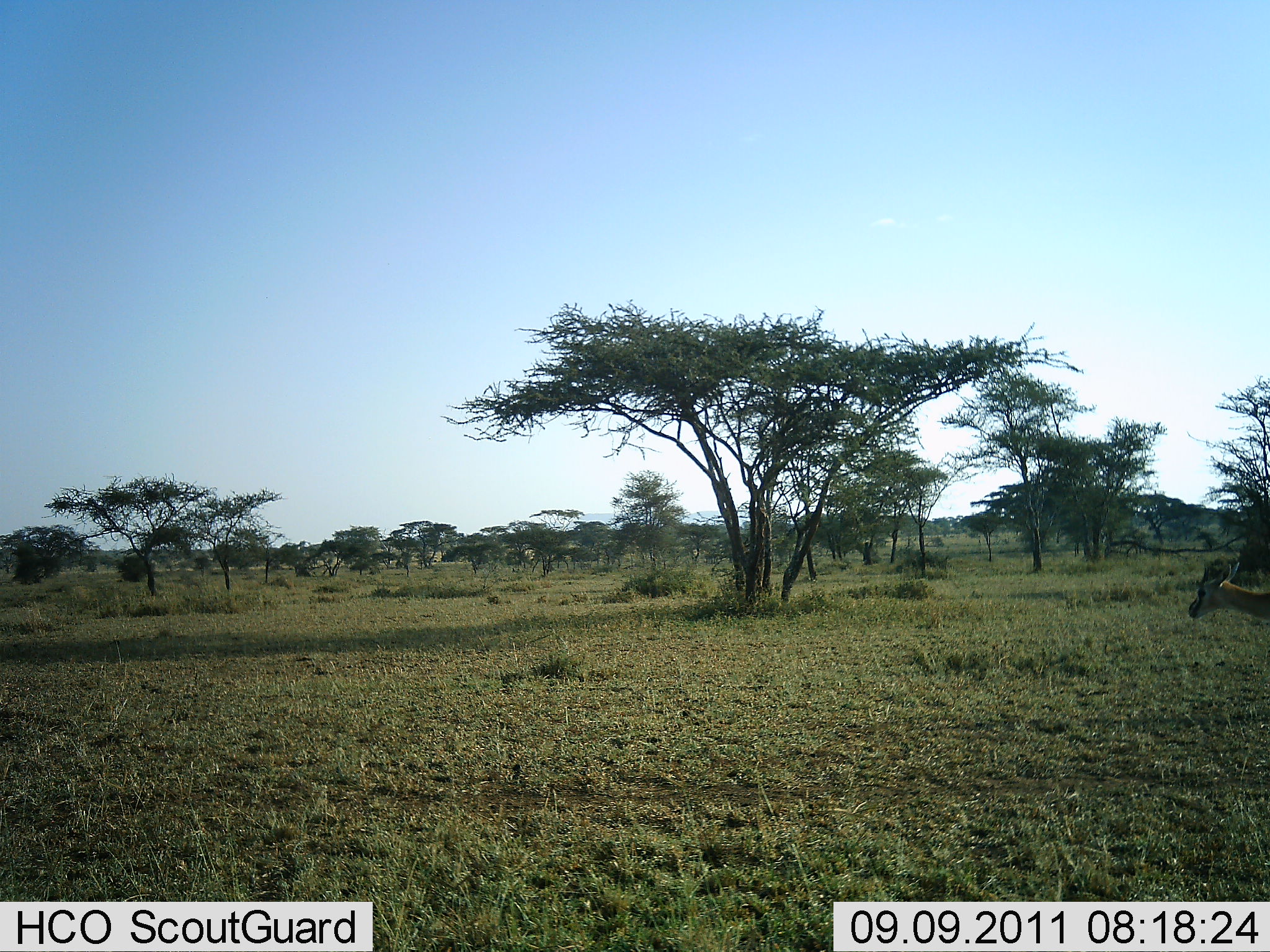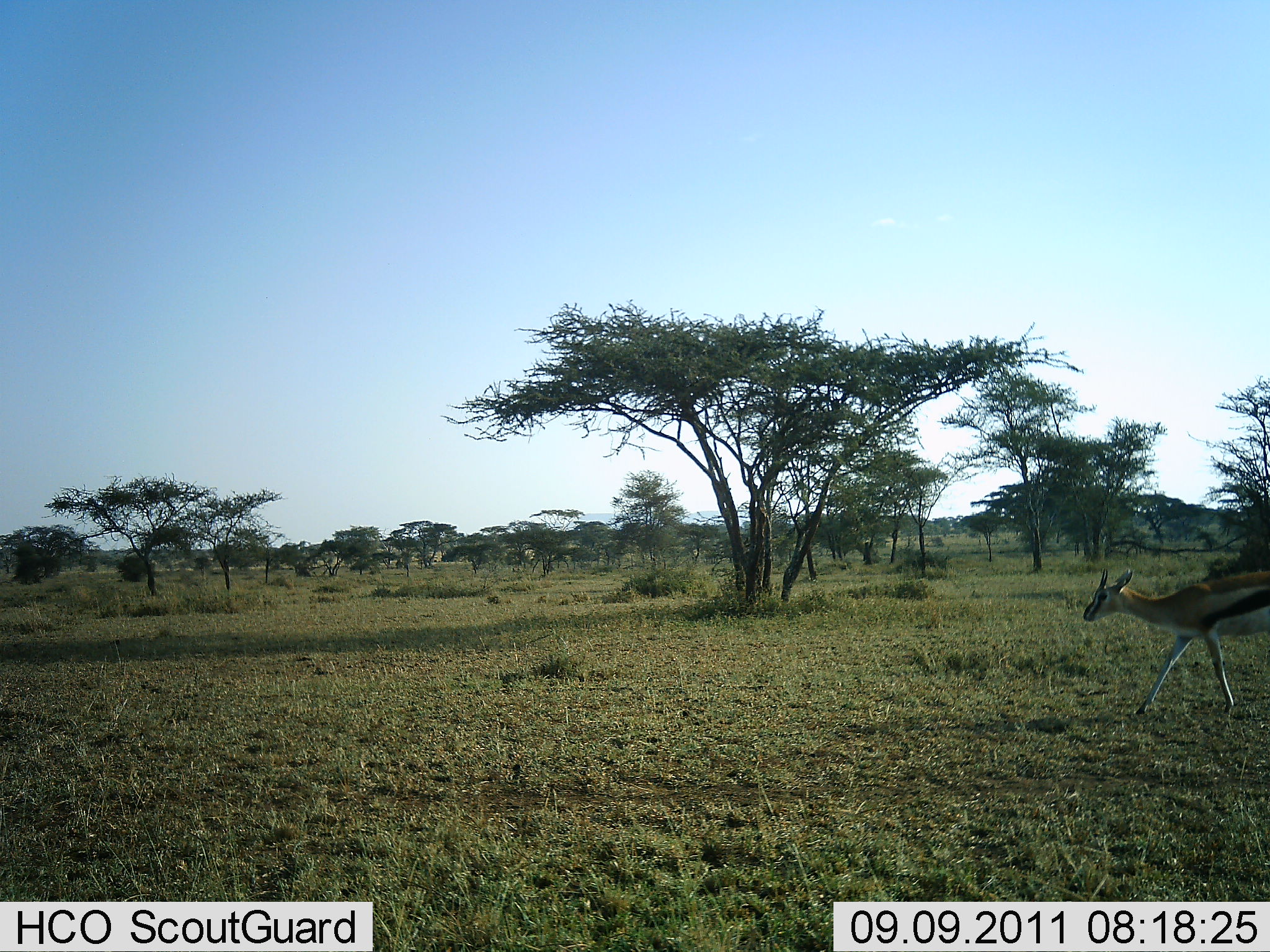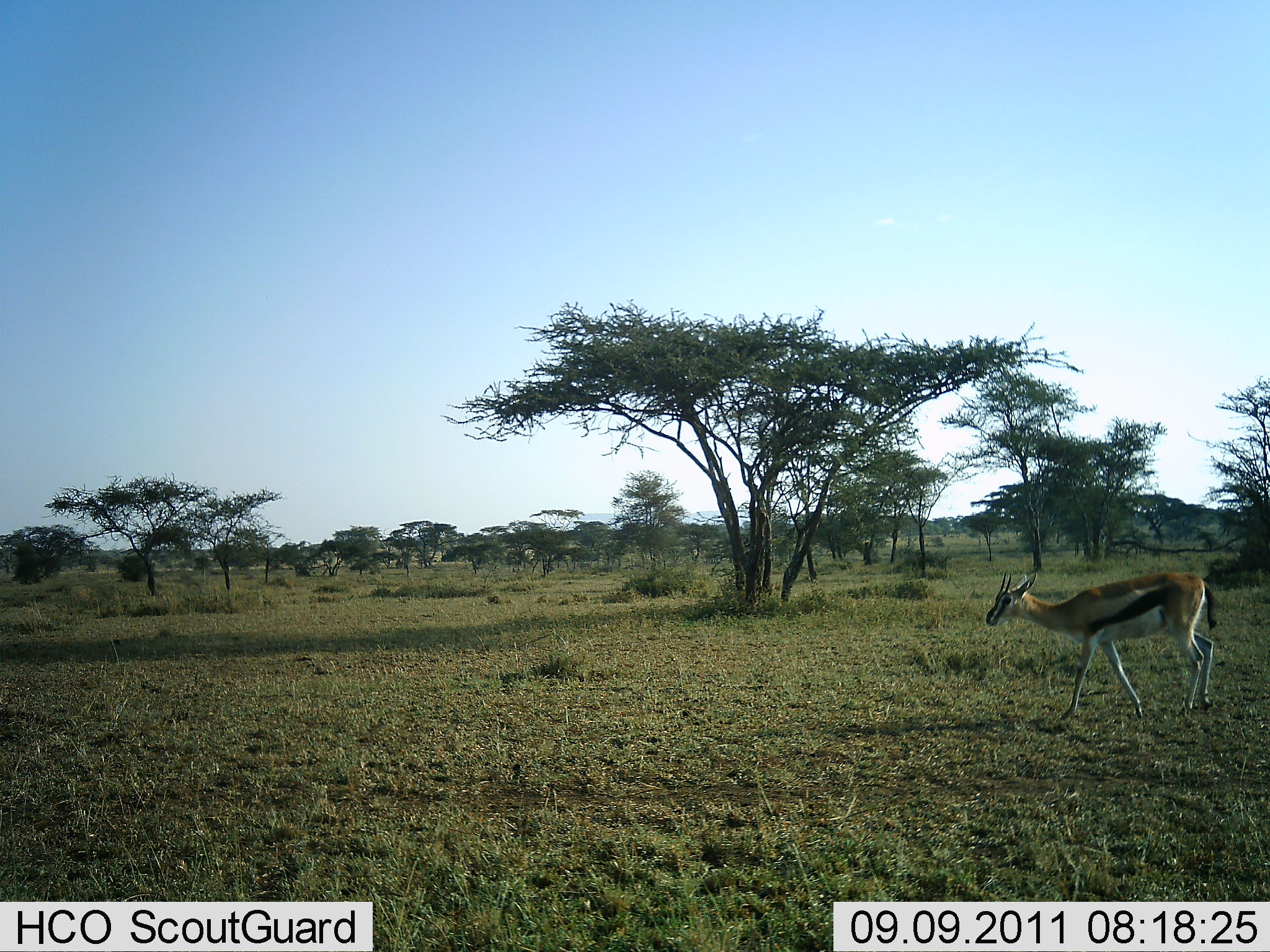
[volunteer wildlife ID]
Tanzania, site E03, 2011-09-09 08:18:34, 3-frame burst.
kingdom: Animalia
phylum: Chordata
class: Mammalia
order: Artiodactyla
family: Bovidae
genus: Eudorcas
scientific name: Eudorcas thomsonii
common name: thomson's gazelle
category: gazellethomsons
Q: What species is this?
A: Gazellethomsons (thomson's gazelle) (Eudorcas thomsonii).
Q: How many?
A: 1.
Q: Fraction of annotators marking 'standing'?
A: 0%.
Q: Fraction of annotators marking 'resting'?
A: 0%.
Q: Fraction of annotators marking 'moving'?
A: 100%.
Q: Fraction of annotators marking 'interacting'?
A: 0%.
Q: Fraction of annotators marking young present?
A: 0%.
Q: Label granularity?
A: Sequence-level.